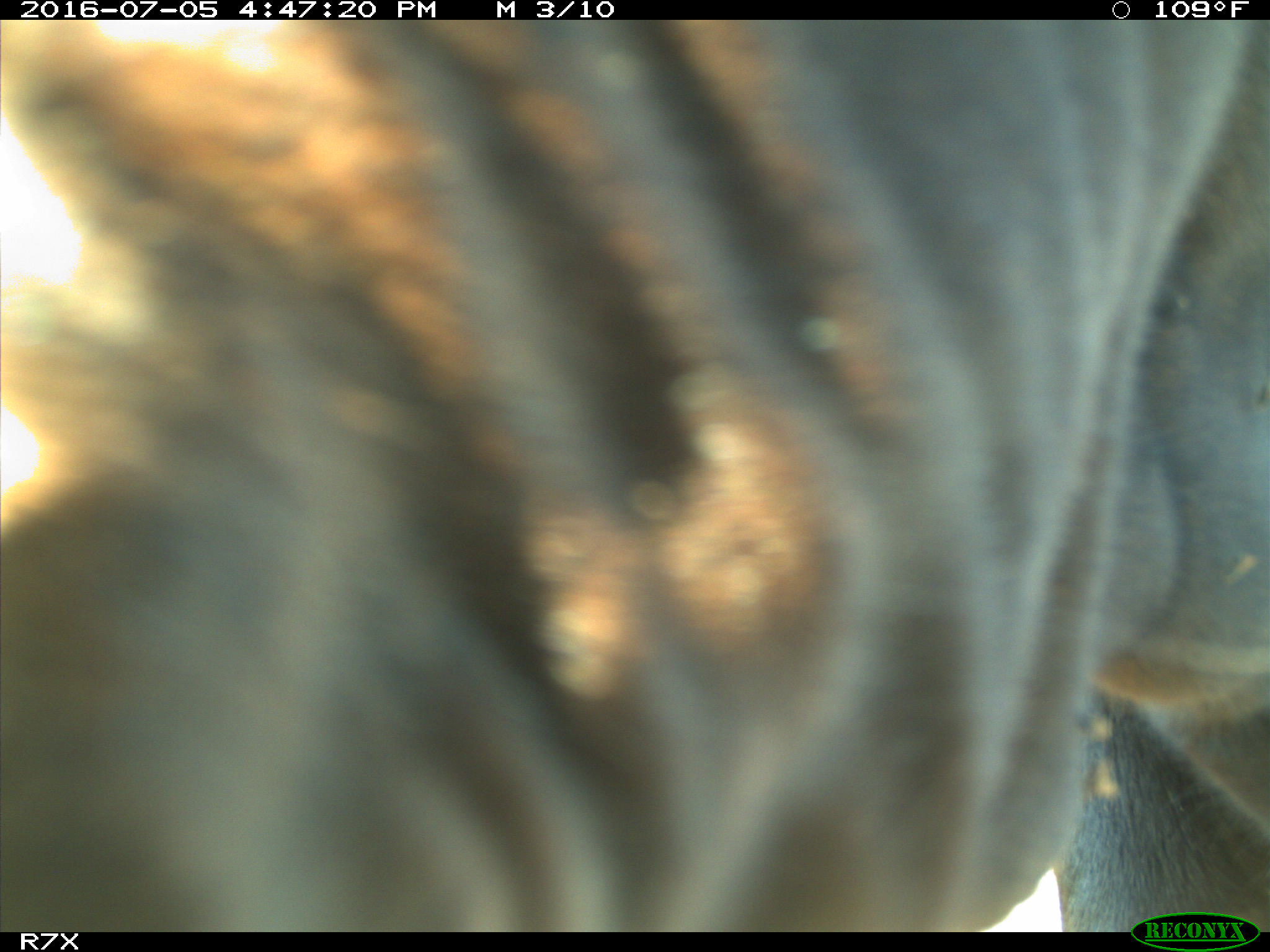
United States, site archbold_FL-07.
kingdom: Animalia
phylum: Chordata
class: Mammalia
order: Artiodactyla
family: Bovidae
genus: Bos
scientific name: Bos taurus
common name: domestic cow